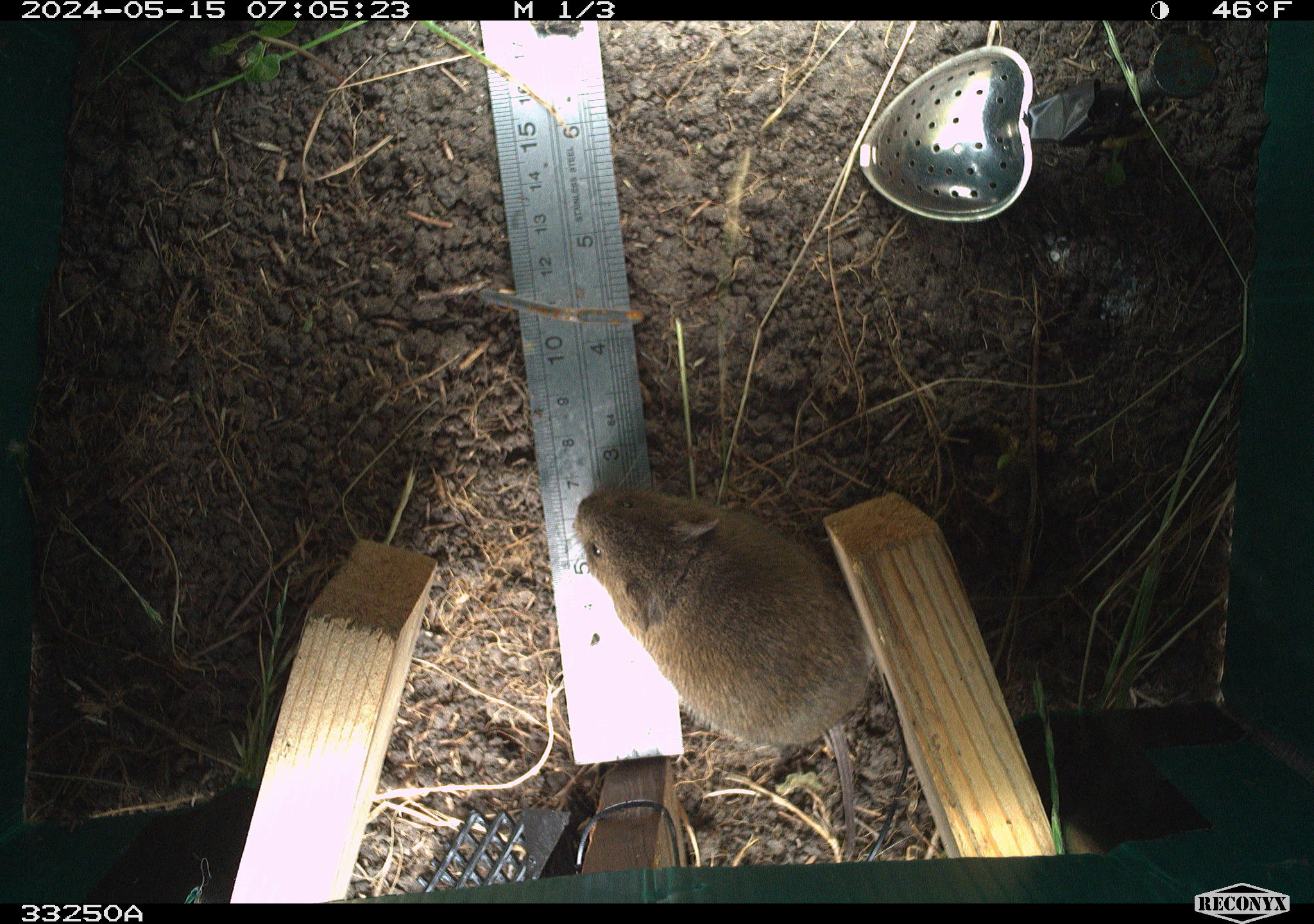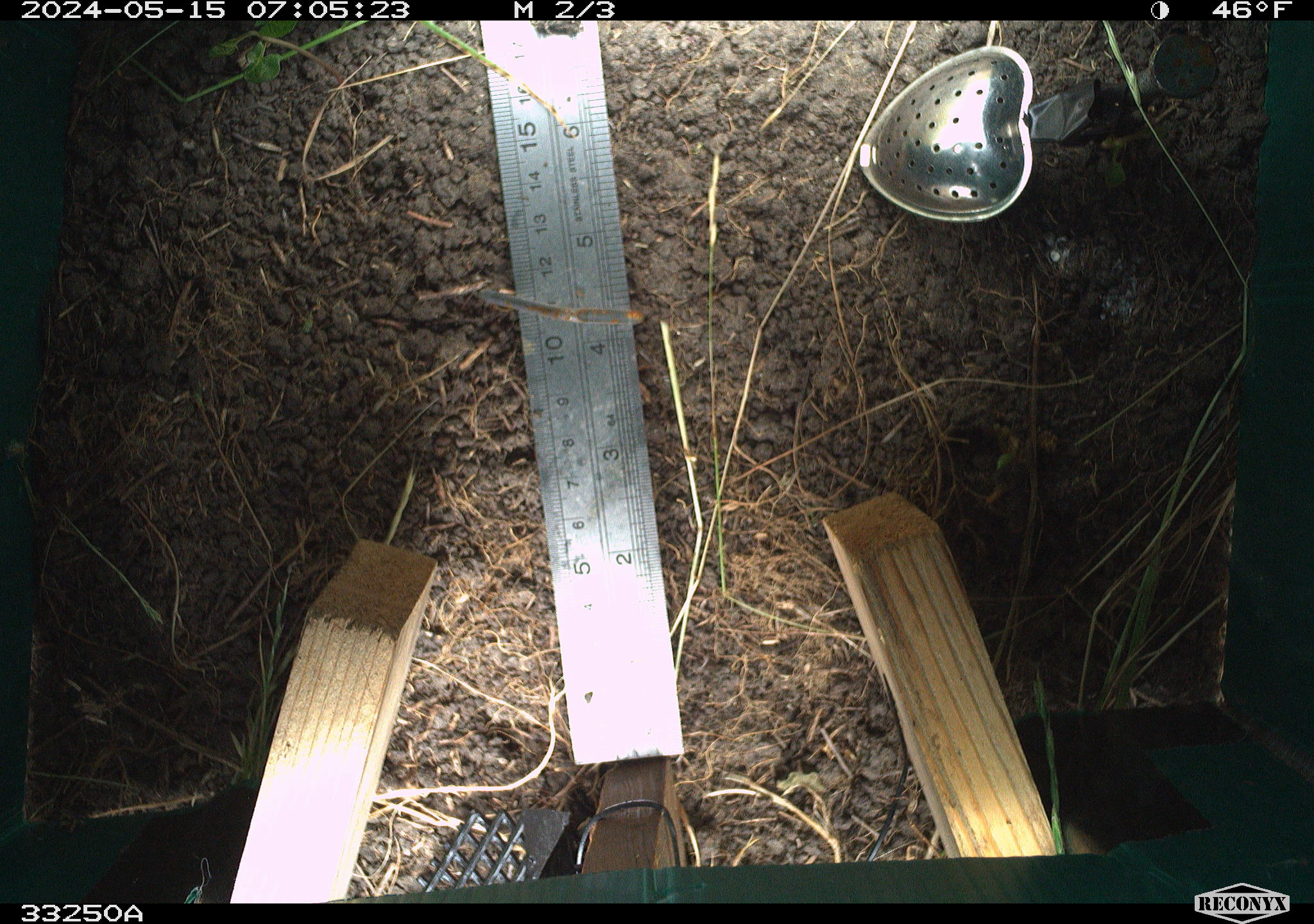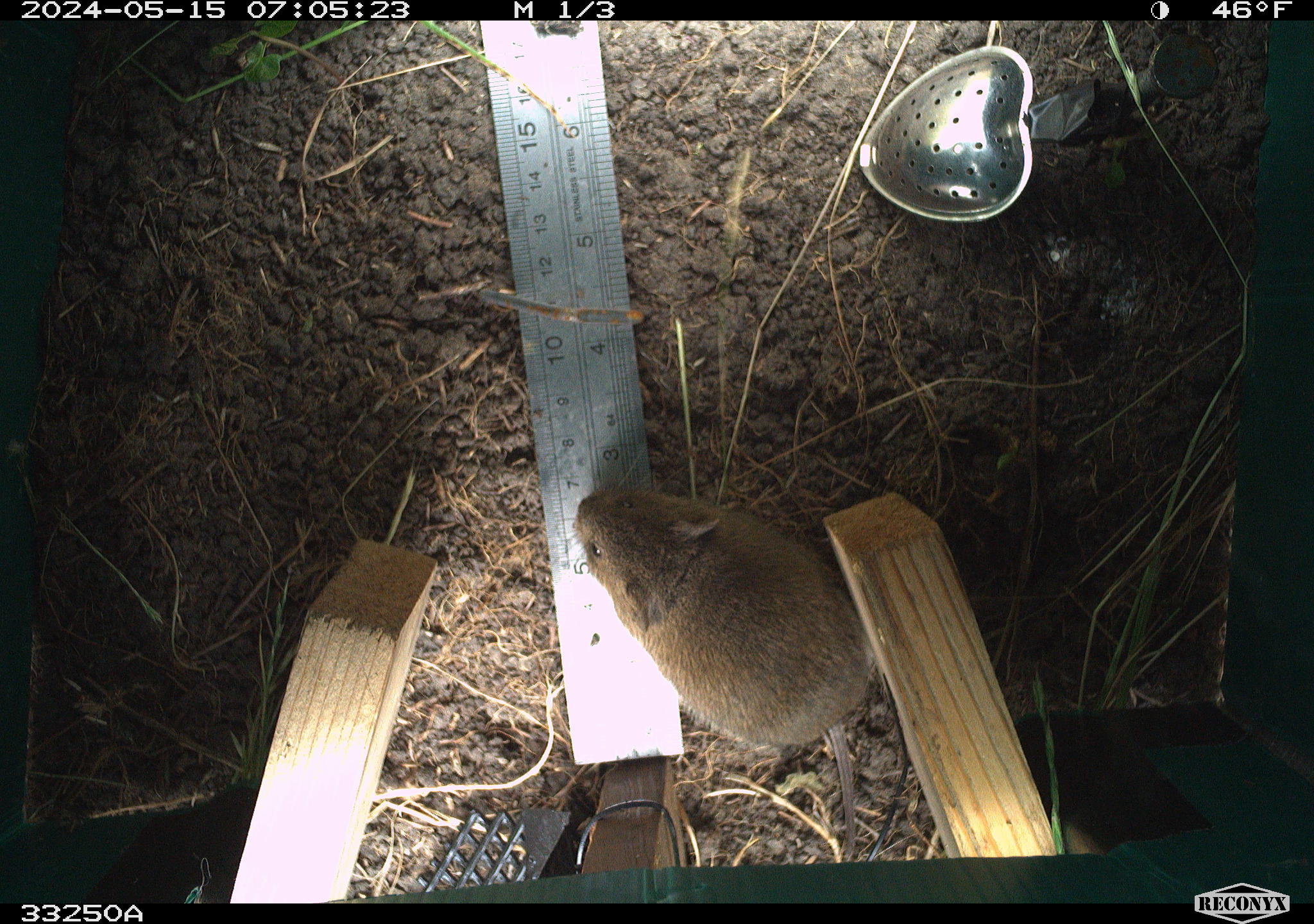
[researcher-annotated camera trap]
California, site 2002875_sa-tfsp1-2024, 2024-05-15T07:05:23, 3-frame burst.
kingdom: Animalia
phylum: Chordata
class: Mammalia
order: Rodentia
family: Cricetidae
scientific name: Arvicolinae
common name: voles, lemmings, and muskrats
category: arvicolinae subfamily